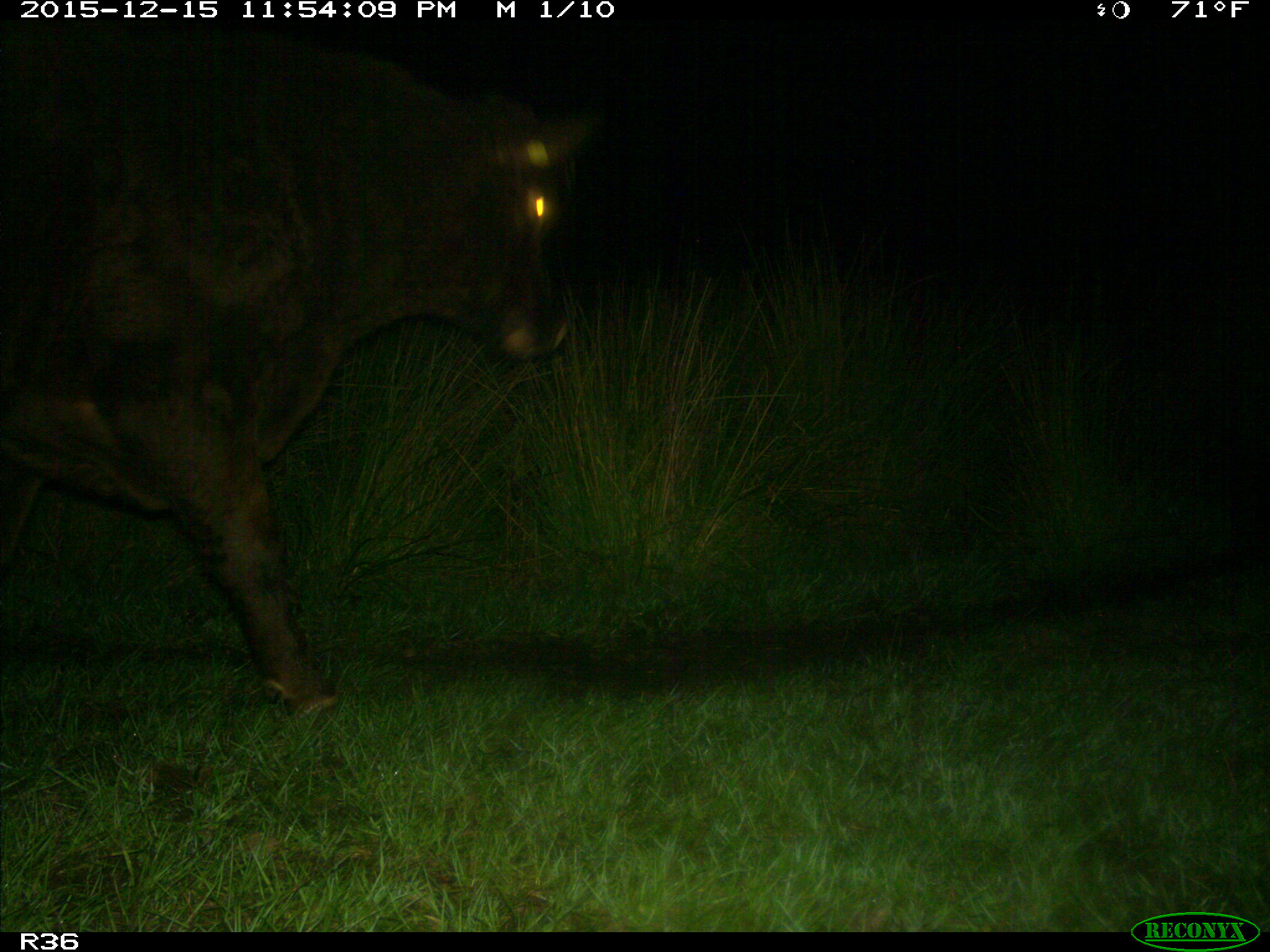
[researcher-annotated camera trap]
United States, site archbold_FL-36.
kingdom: Animalia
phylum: Chordata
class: Mammalia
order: Artiodactyla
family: Bovidae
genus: Bos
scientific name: Bos taurus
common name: domestic cow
Bos taurus (domestic cow).